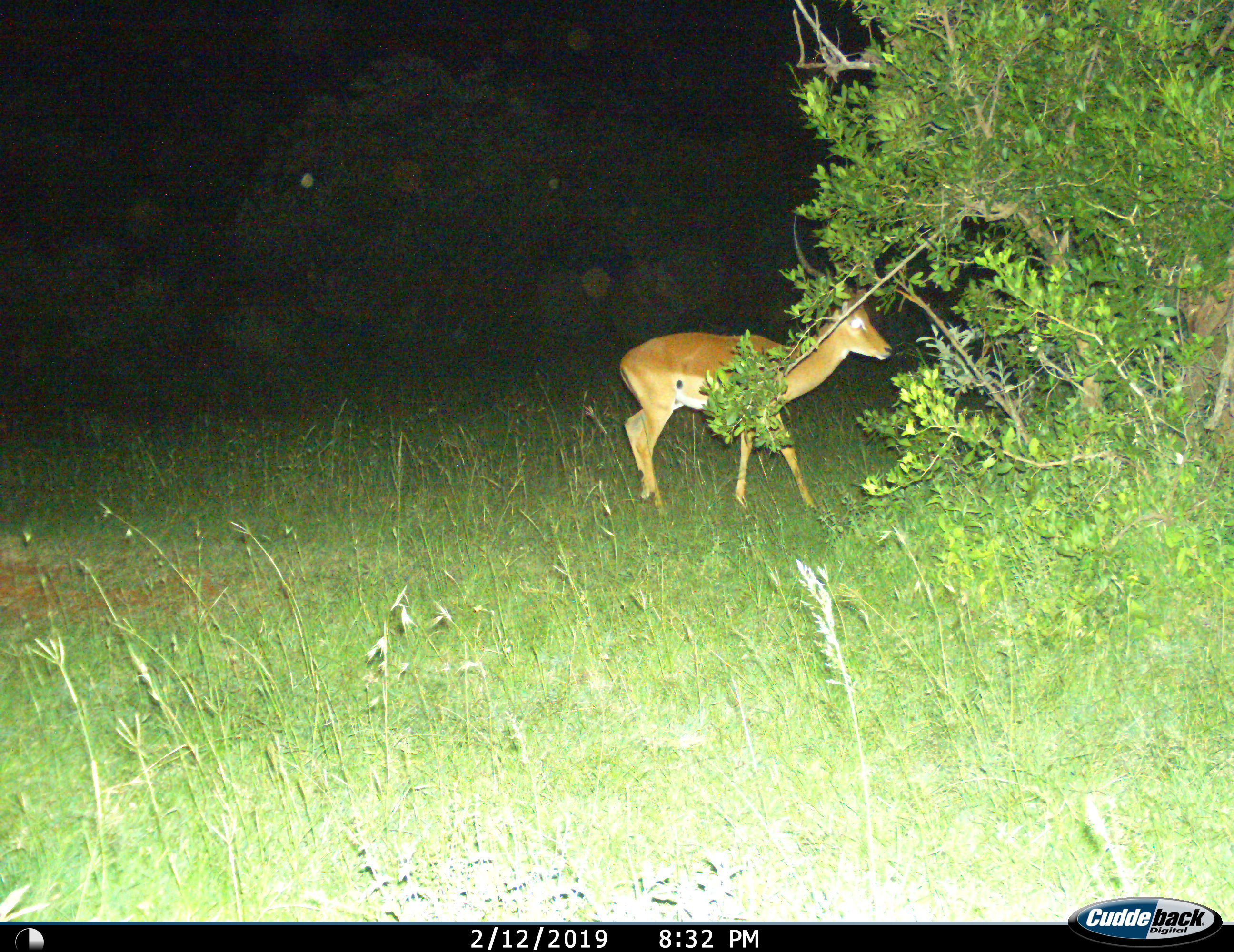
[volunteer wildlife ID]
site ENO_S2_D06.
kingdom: Animalia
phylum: Chordata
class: Mammalia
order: Artiodactyla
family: Bovidae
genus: Aepyceros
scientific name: Aepyceros melampus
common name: impala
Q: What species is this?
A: Impala (Aepyceros melampus).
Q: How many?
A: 1.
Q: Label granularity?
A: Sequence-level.